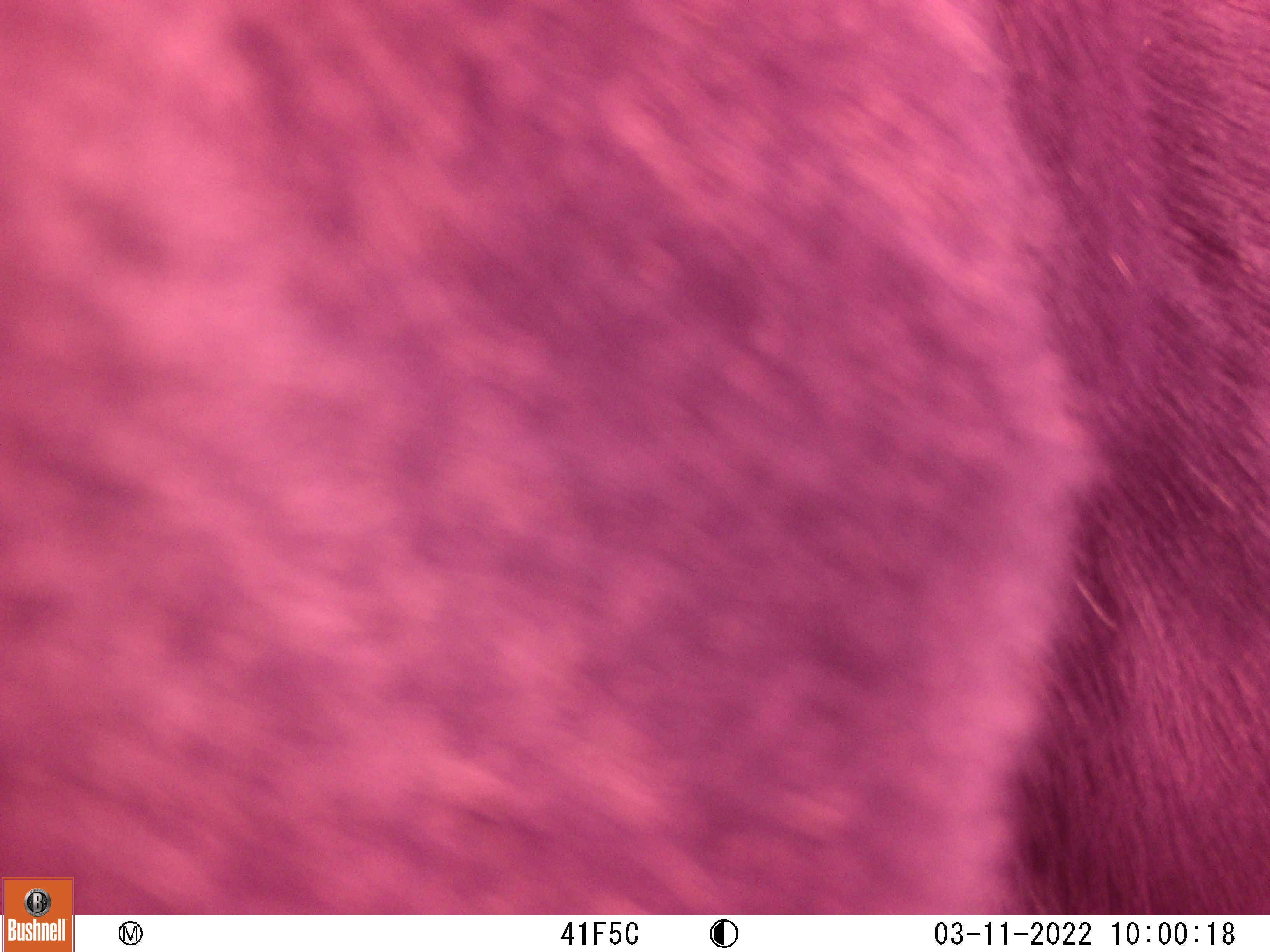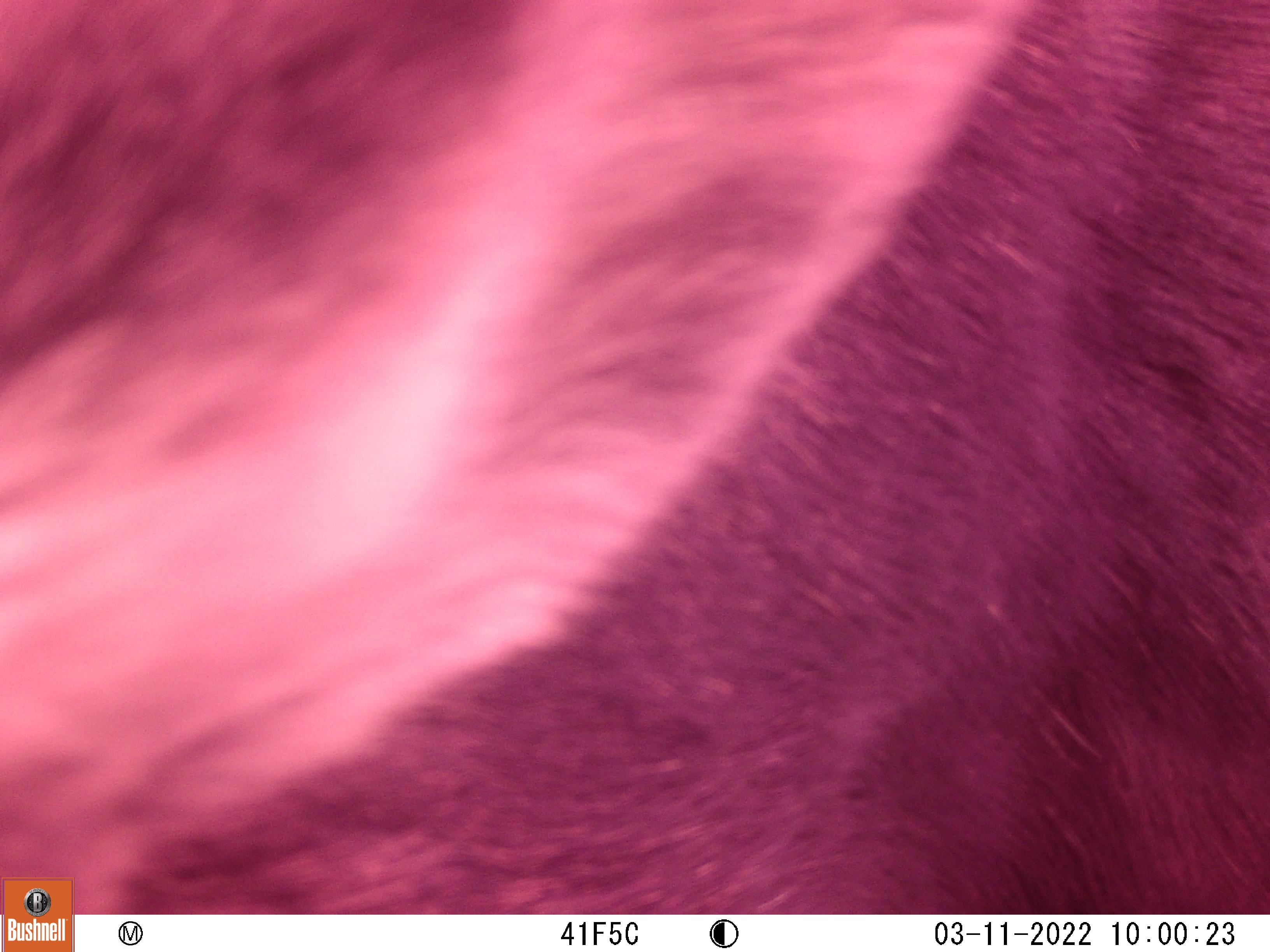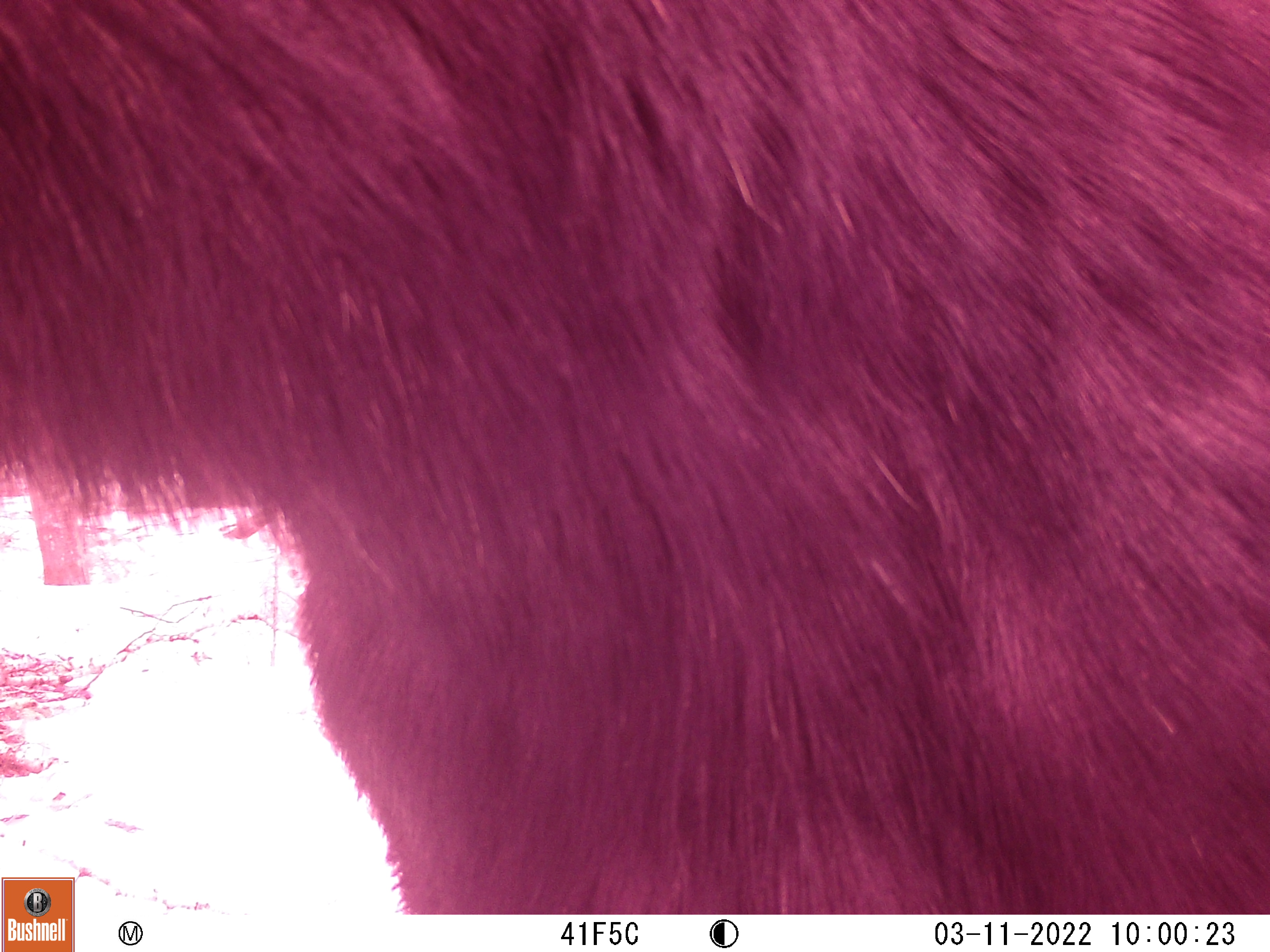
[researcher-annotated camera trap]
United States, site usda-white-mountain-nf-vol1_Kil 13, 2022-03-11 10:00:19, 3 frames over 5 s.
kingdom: Animalia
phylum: Chordata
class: Mammalia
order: Artiodactyla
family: Cervidae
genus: Alces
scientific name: Alces alces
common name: moose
Moose (Alces alces).